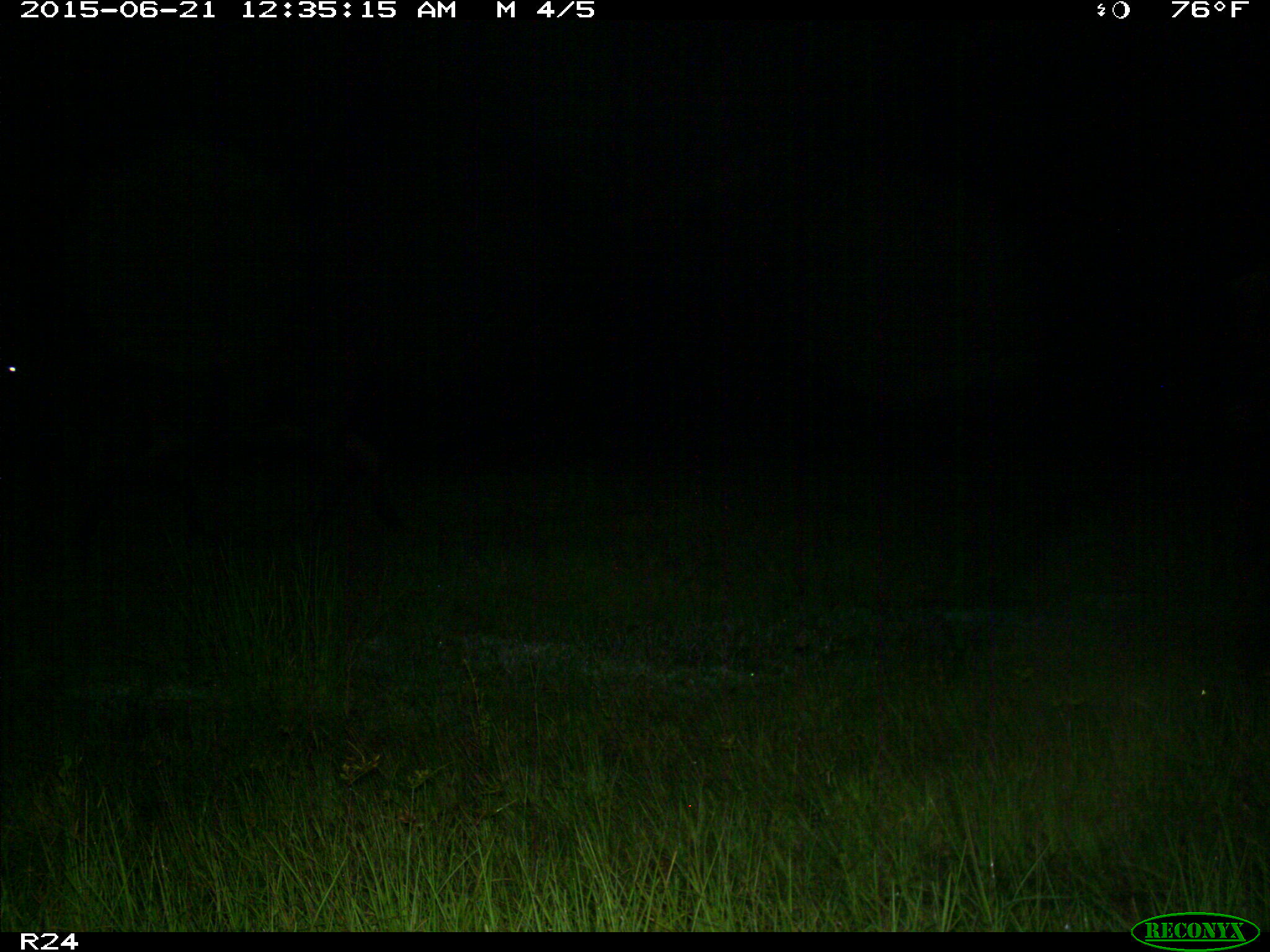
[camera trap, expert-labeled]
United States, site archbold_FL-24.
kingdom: Animalia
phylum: Chordata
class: Mammalia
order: Artiodactyla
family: Bovidae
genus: Bos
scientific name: Bos taurus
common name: domestic cow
Bos taurus (domestic cow).